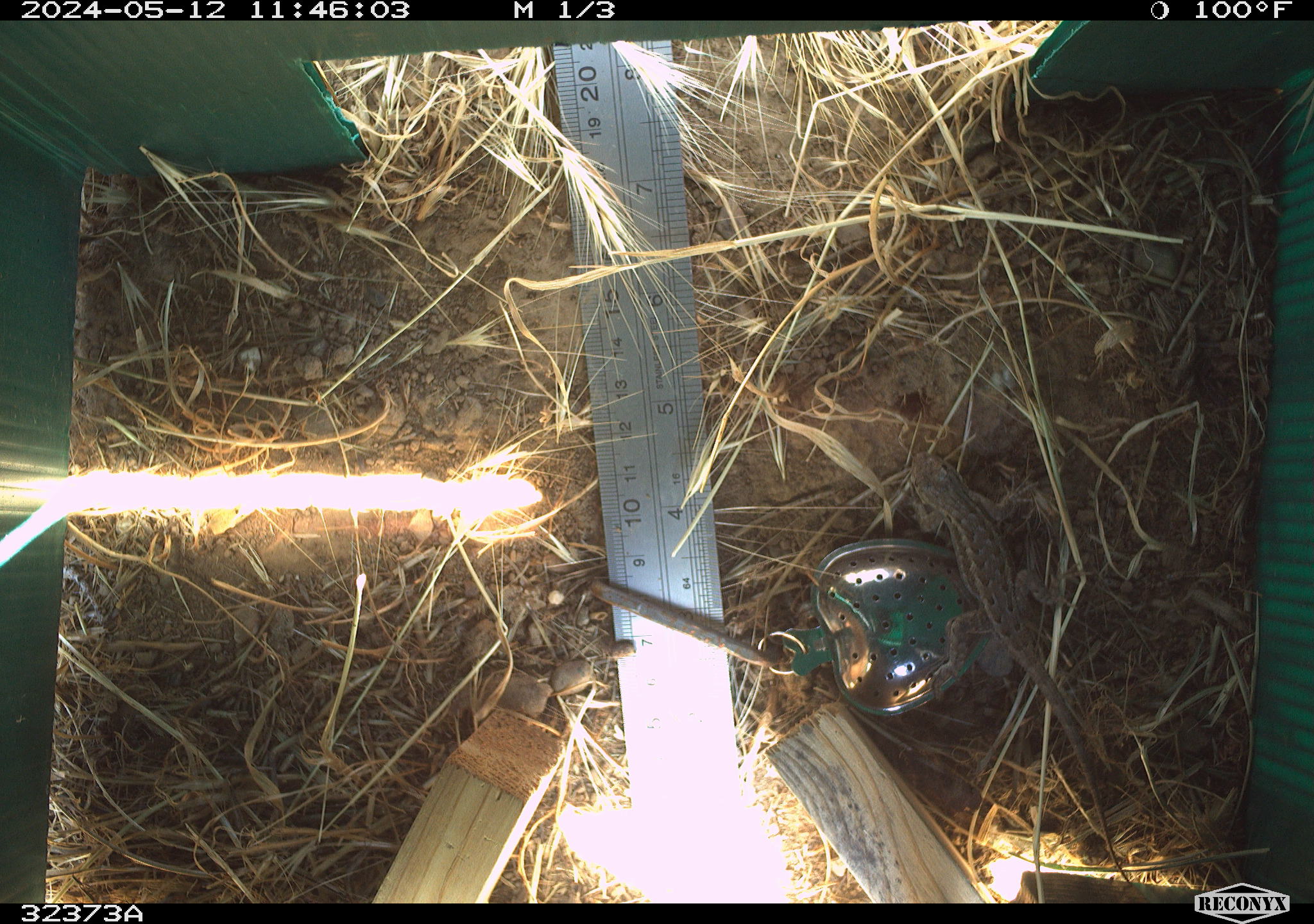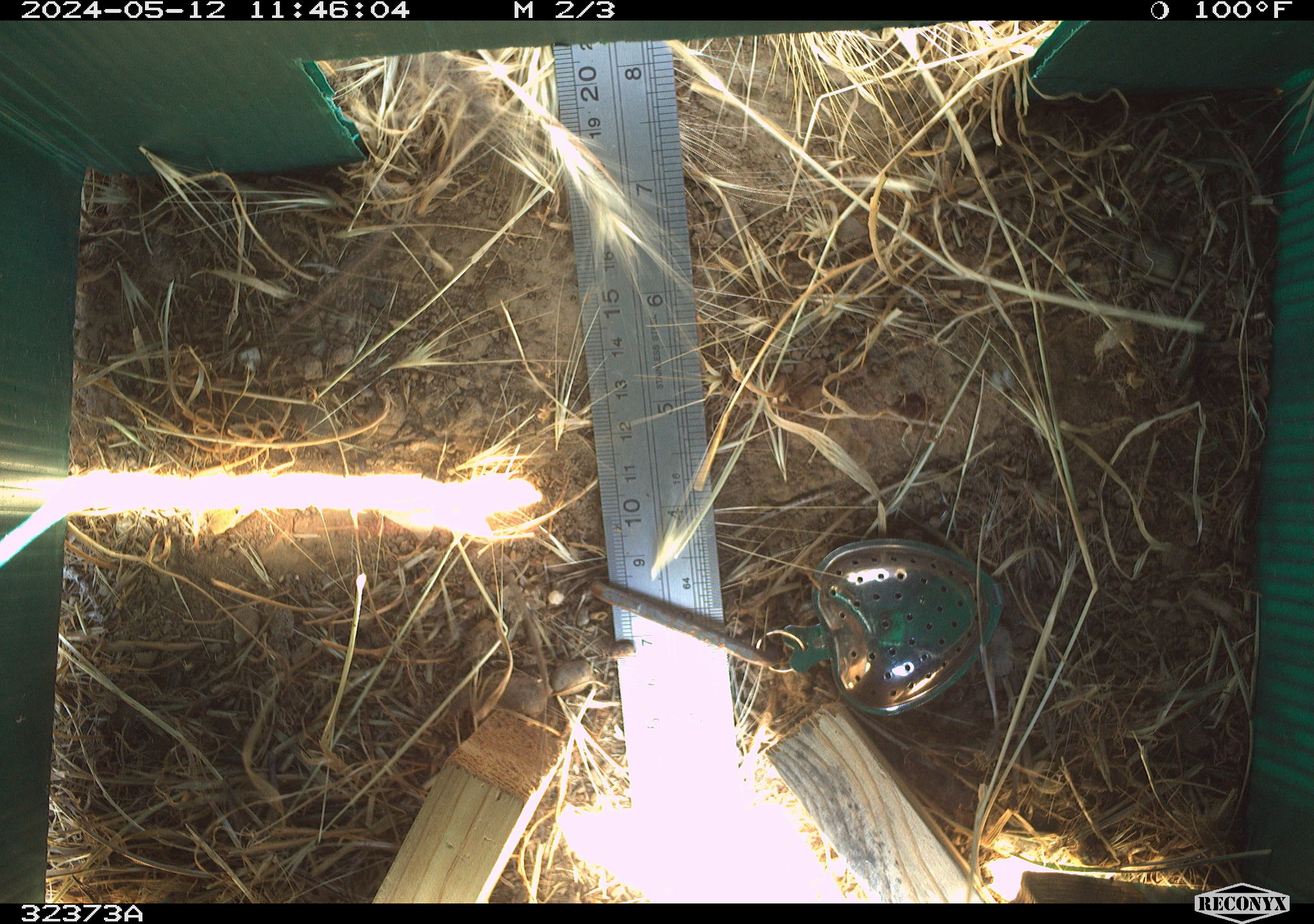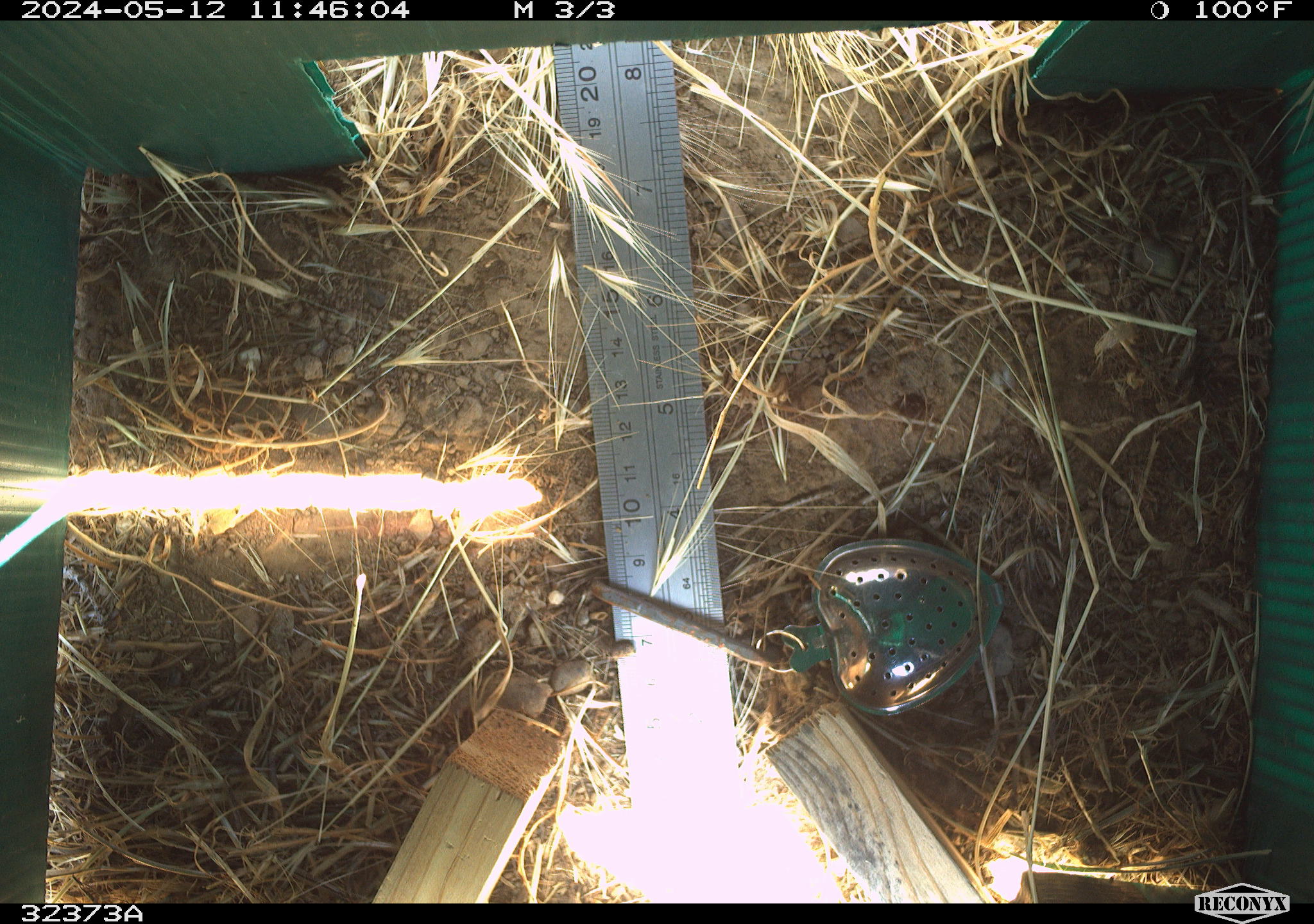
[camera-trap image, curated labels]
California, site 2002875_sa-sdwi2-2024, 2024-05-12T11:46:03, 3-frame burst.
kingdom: Animalia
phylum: Chordata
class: Reptilia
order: Squamata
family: Phrynosomatidae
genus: Sceloporus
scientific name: Sceloporus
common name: spiny lizards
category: sceloporus species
Sceloporus species (spiny lizards) (Sceloporus).